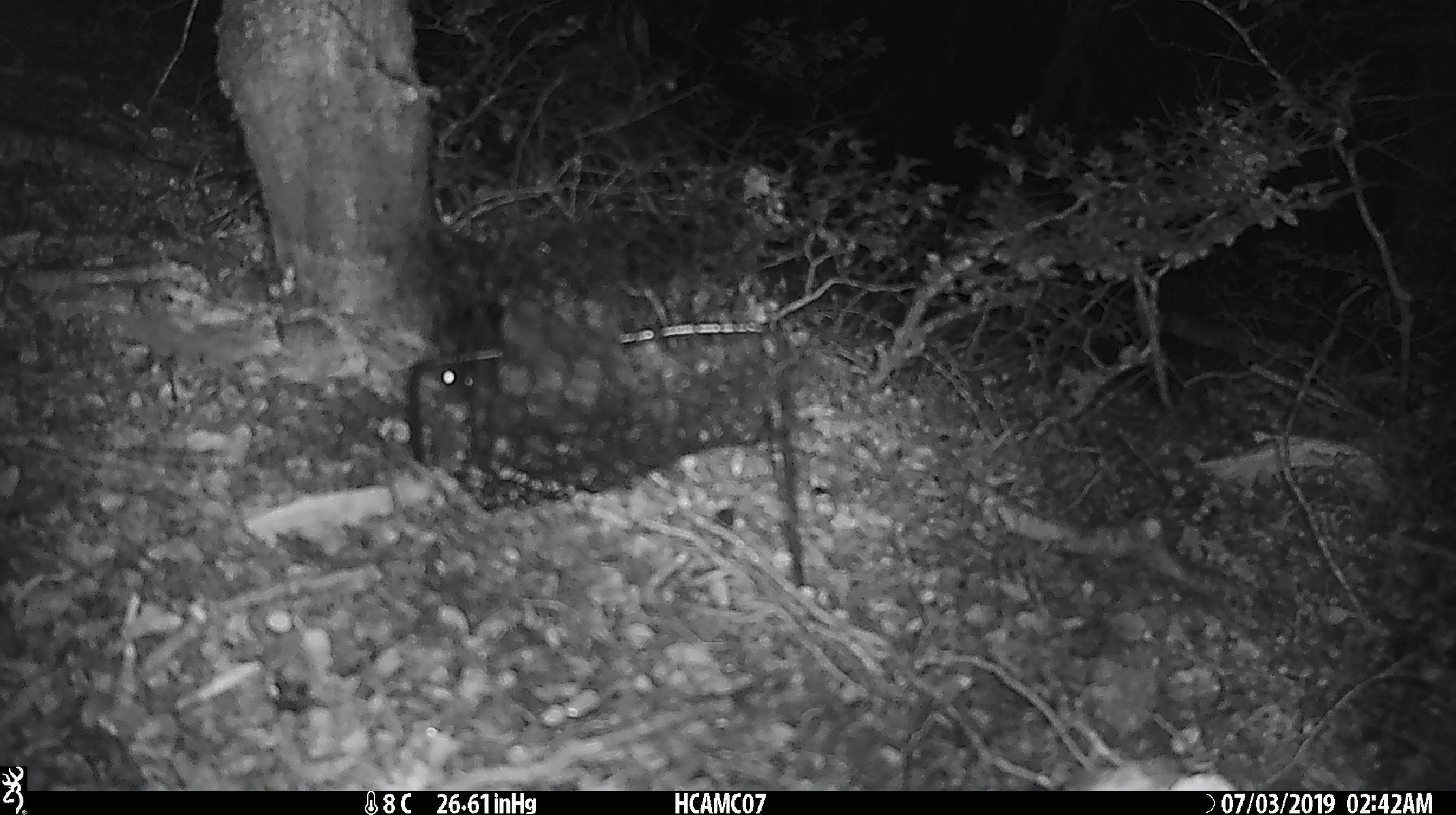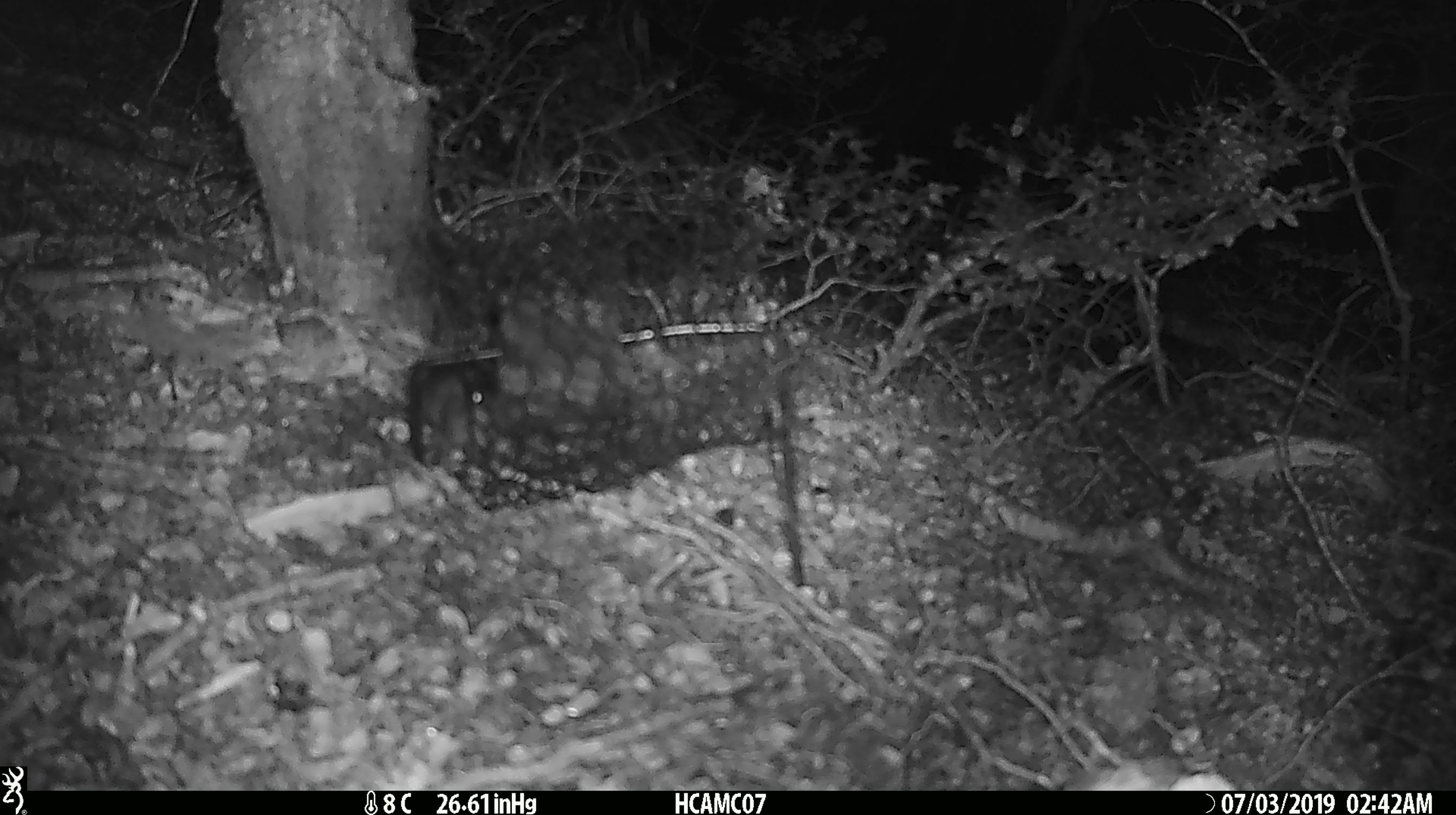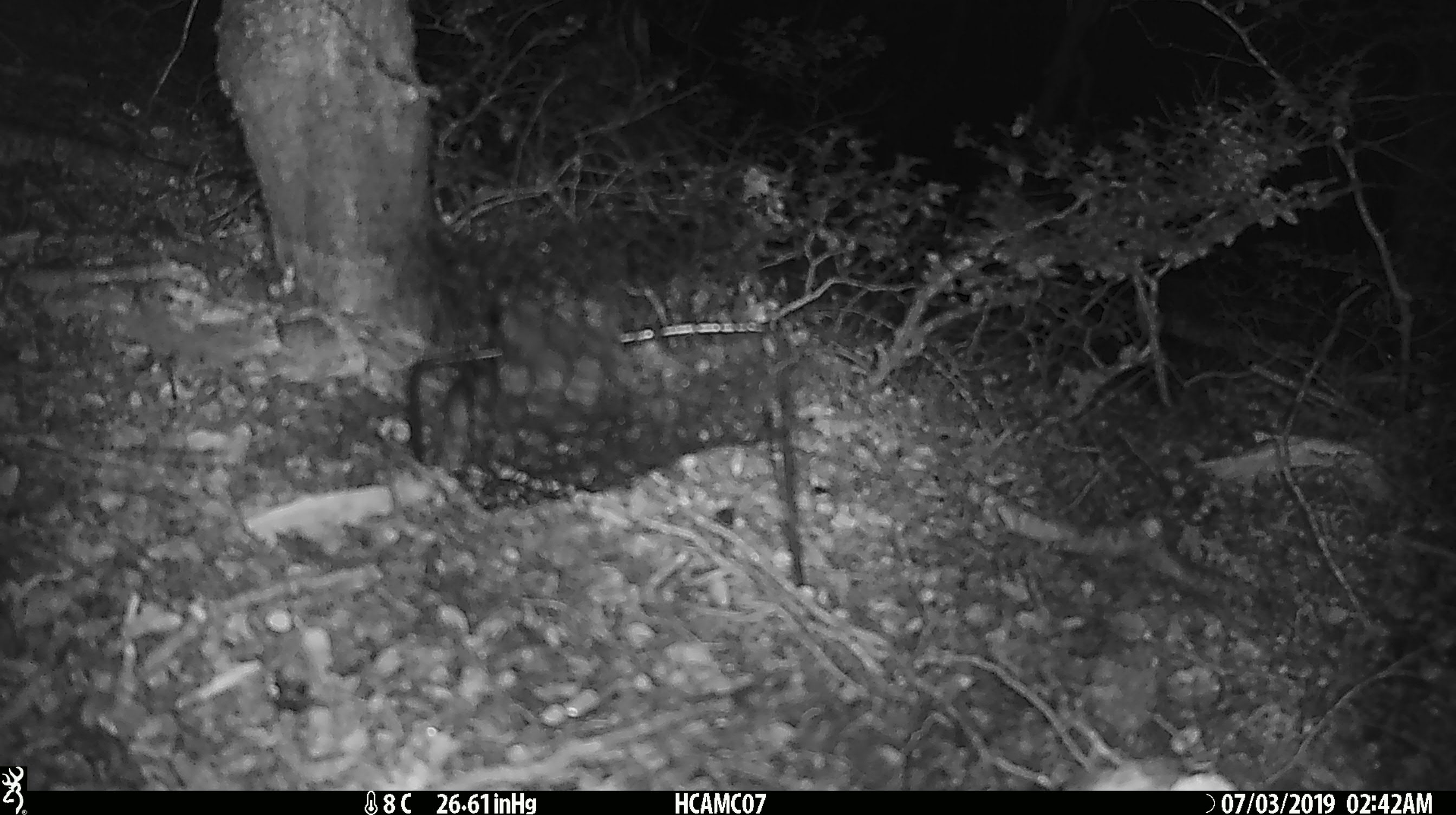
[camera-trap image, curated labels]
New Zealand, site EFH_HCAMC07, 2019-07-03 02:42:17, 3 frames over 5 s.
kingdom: Animalia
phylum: Chordata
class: Mammalia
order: Rodentia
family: Muridae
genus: Mus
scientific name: Mus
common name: mouse